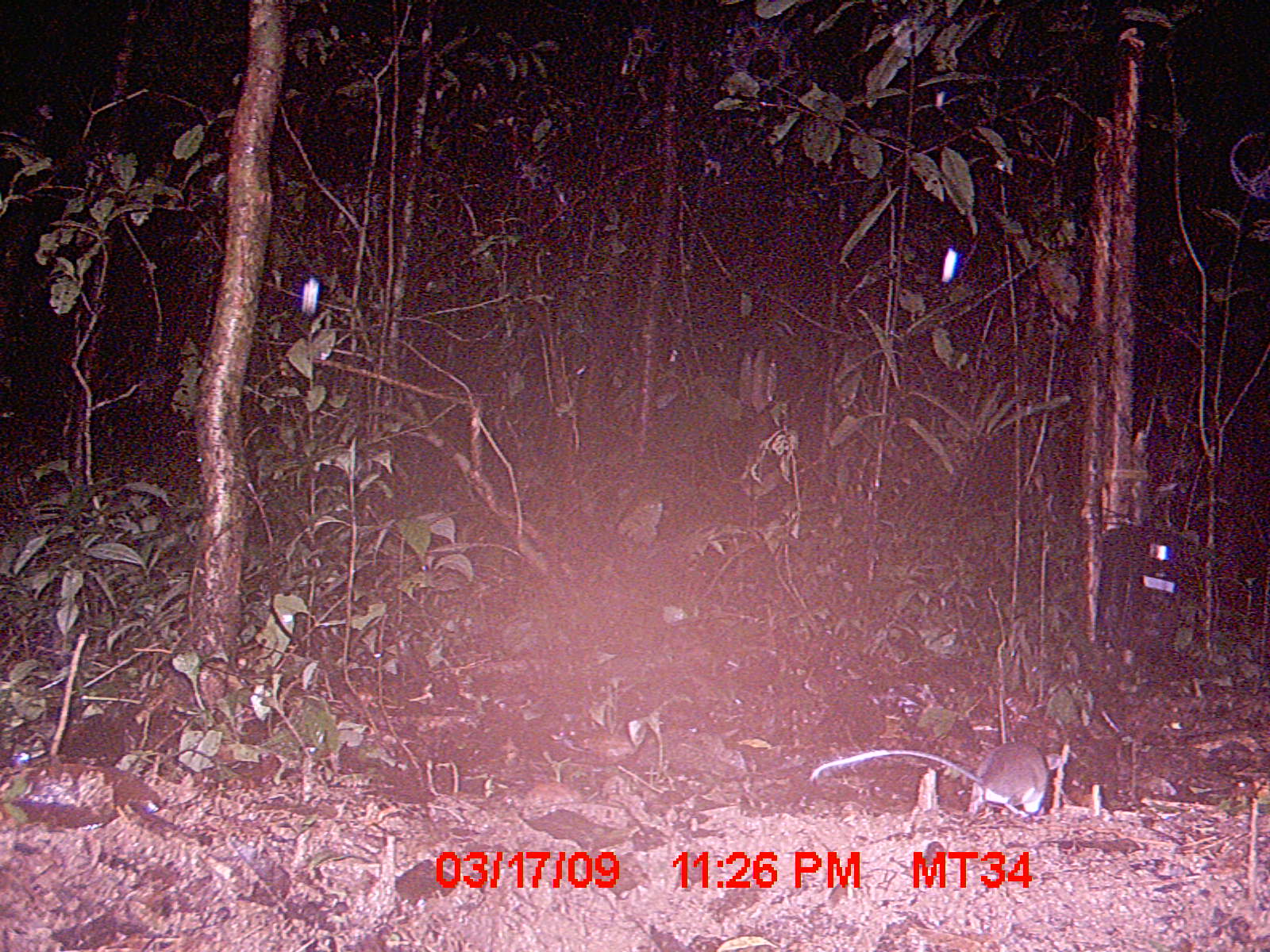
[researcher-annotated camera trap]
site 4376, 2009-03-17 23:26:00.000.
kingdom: Animalia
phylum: Chordata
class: Mammalia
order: Rodentia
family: Nesomyidae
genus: Eliurus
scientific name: Eliurus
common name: eliurus rat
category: eliurus sp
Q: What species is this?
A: Eliurus sp (eliurus rat) (Eliurus).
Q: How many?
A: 1.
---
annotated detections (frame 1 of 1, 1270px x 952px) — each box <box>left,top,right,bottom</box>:
eliurus sp: <box>809,736,1050,816</box>